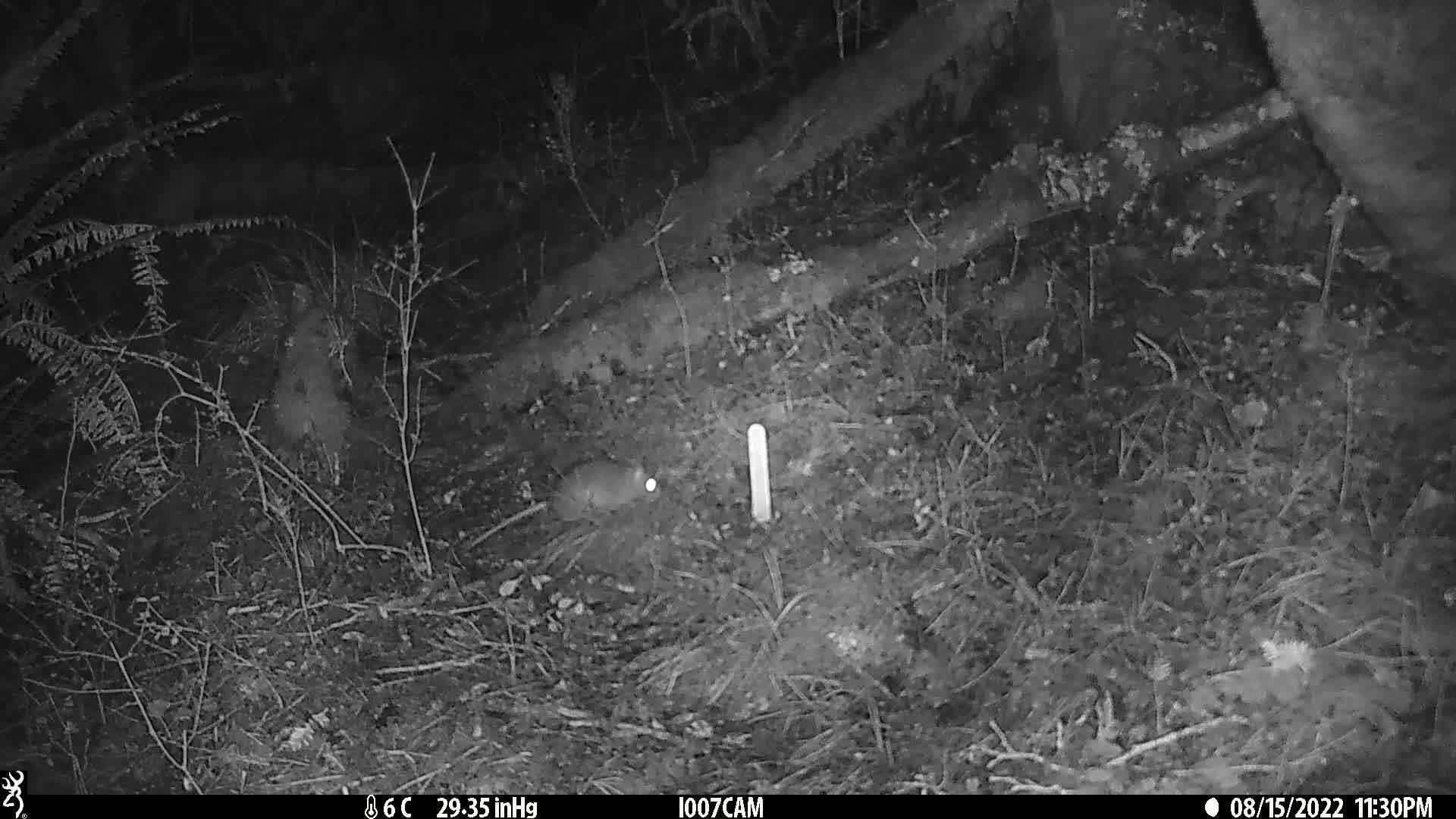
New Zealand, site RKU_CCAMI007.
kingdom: Animalia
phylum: Chordata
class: Mammalia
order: Rodentia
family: Muridae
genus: Rattus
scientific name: Rattus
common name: rat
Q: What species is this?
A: Rat (Rattus).